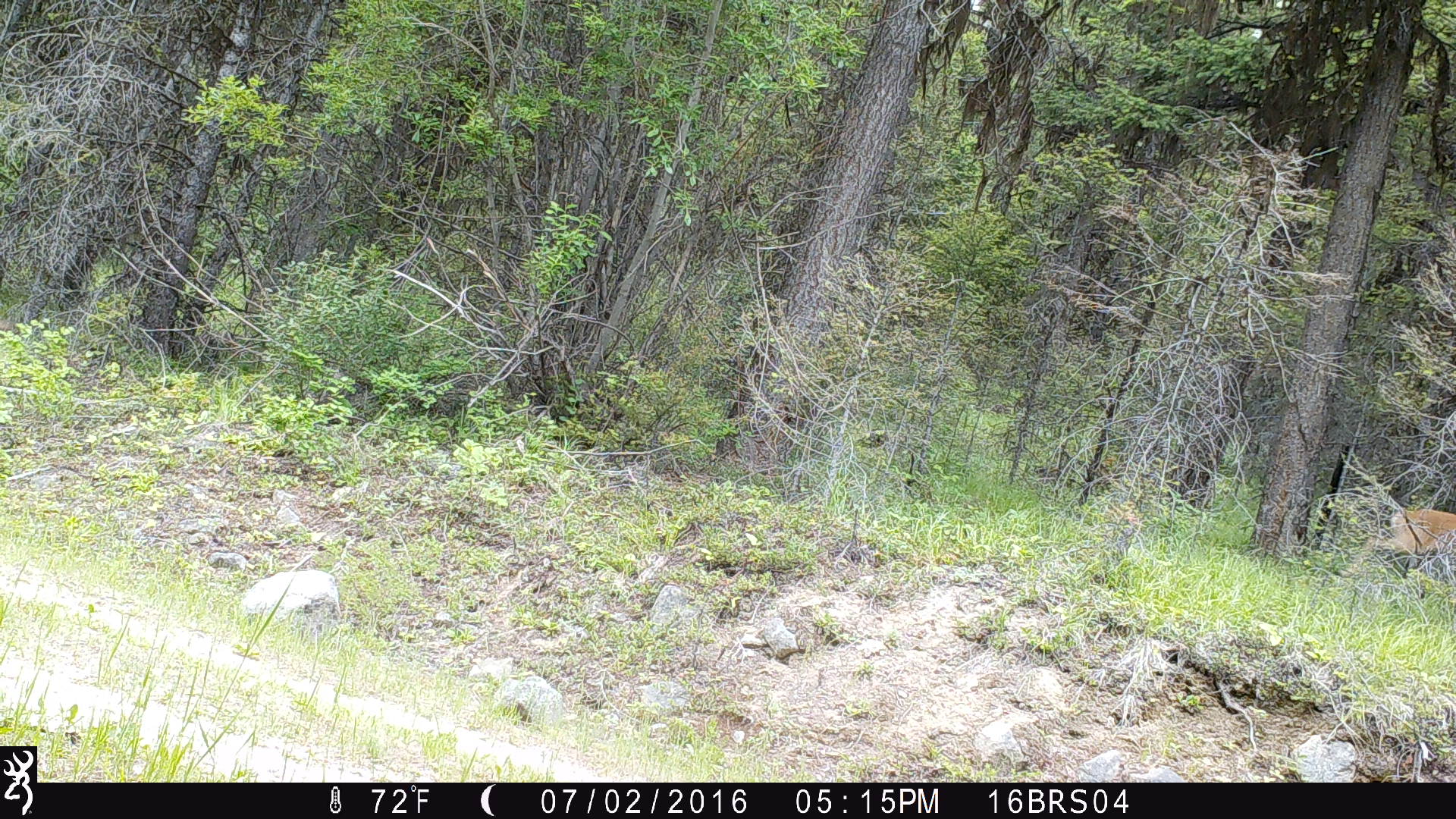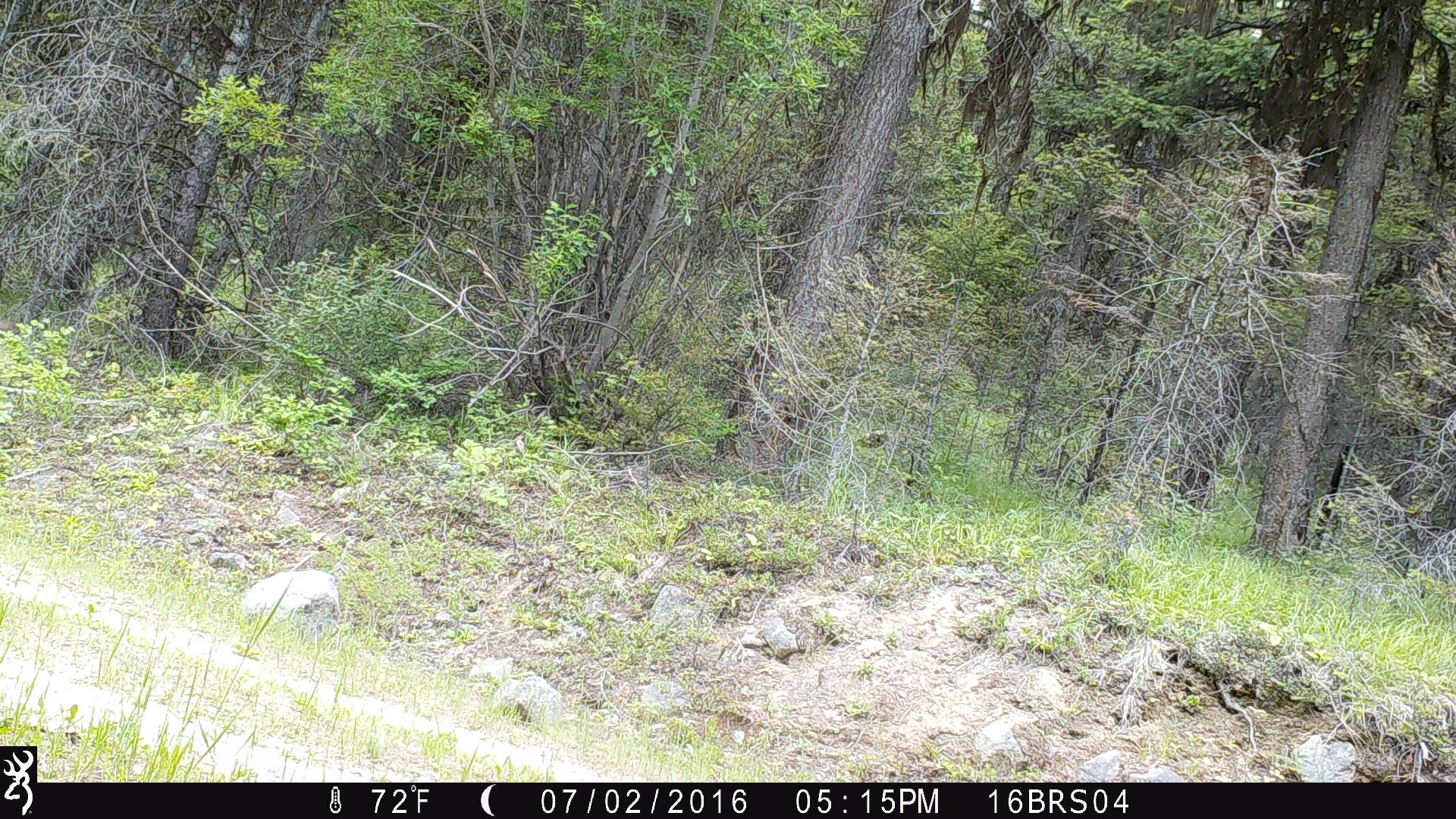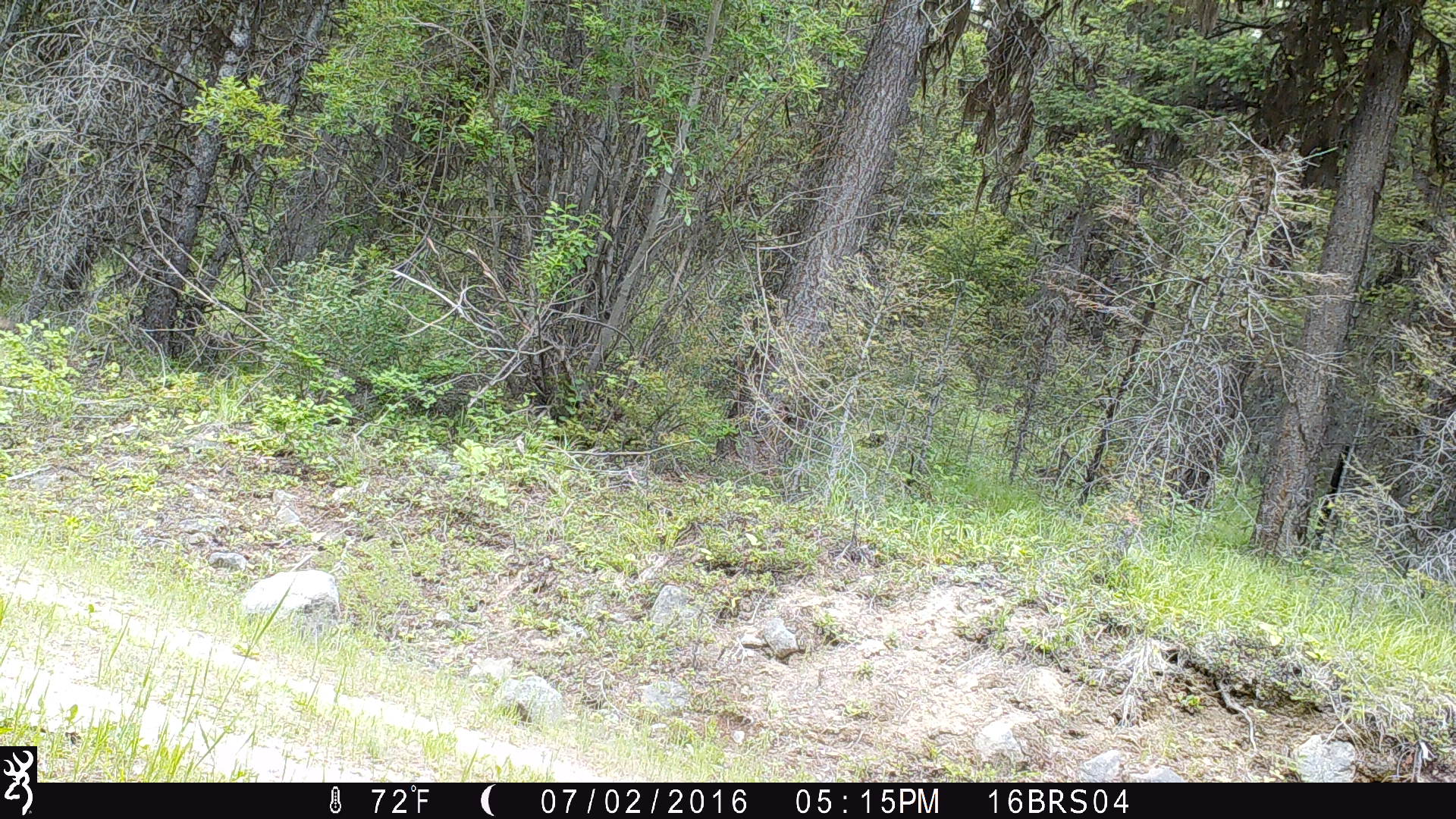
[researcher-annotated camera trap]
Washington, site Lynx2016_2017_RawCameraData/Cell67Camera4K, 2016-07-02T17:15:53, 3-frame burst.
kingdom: Animalia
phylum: Chordata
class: Mammalia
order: Artiodactyla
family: Cervidae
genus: Odocoileus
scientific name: Odocoileus virginianus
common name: white-tailed deer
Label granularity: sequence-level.